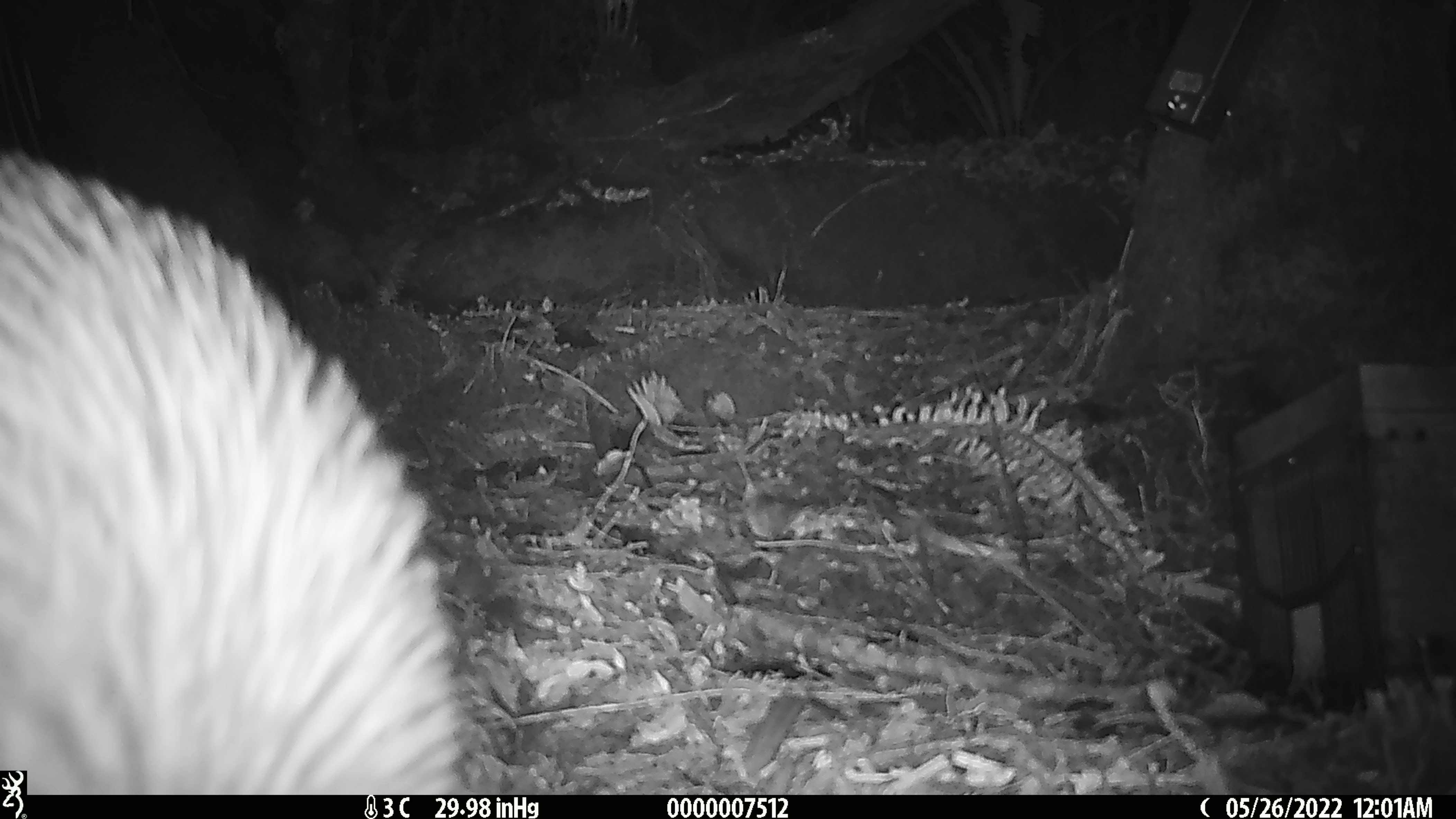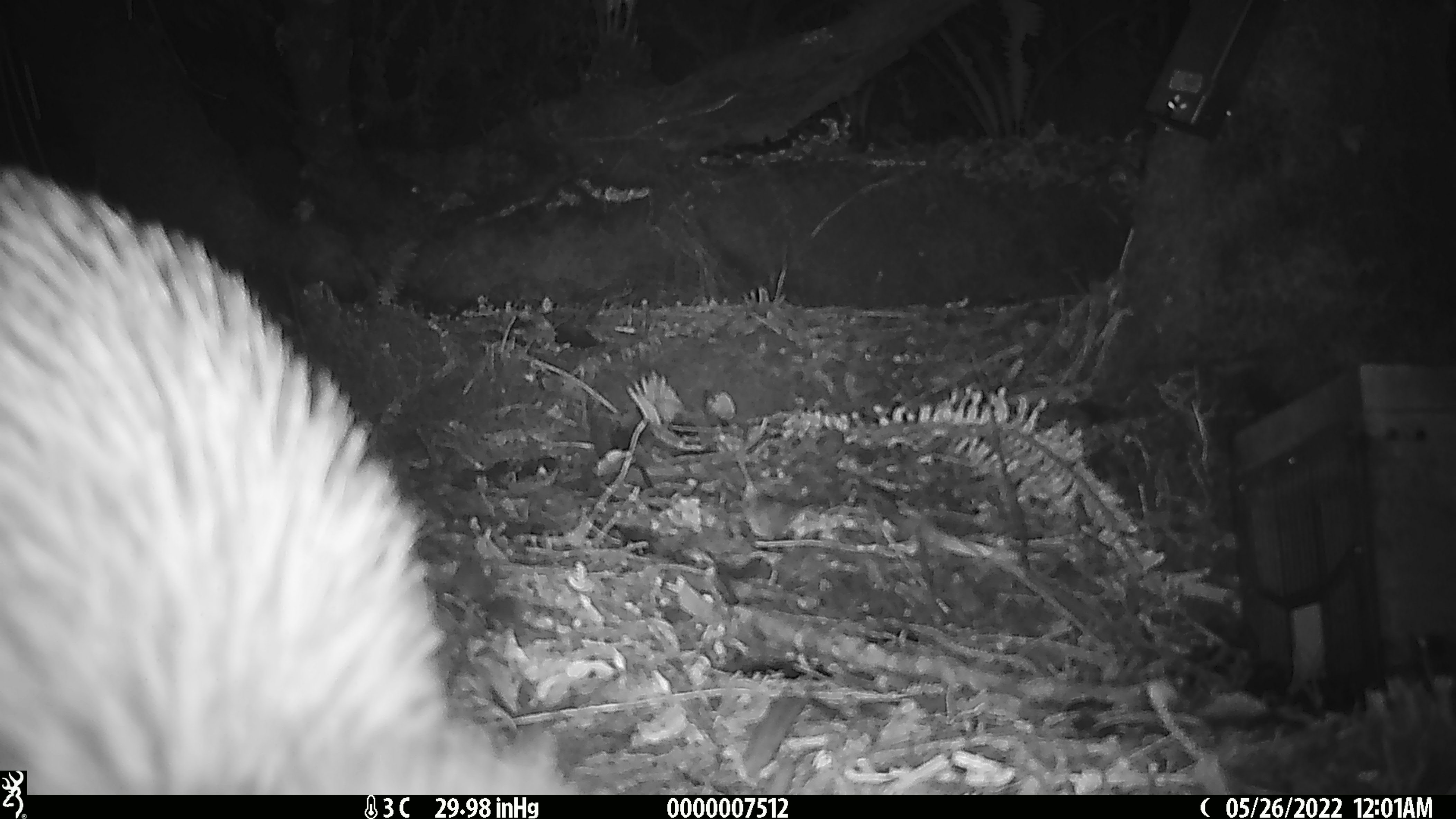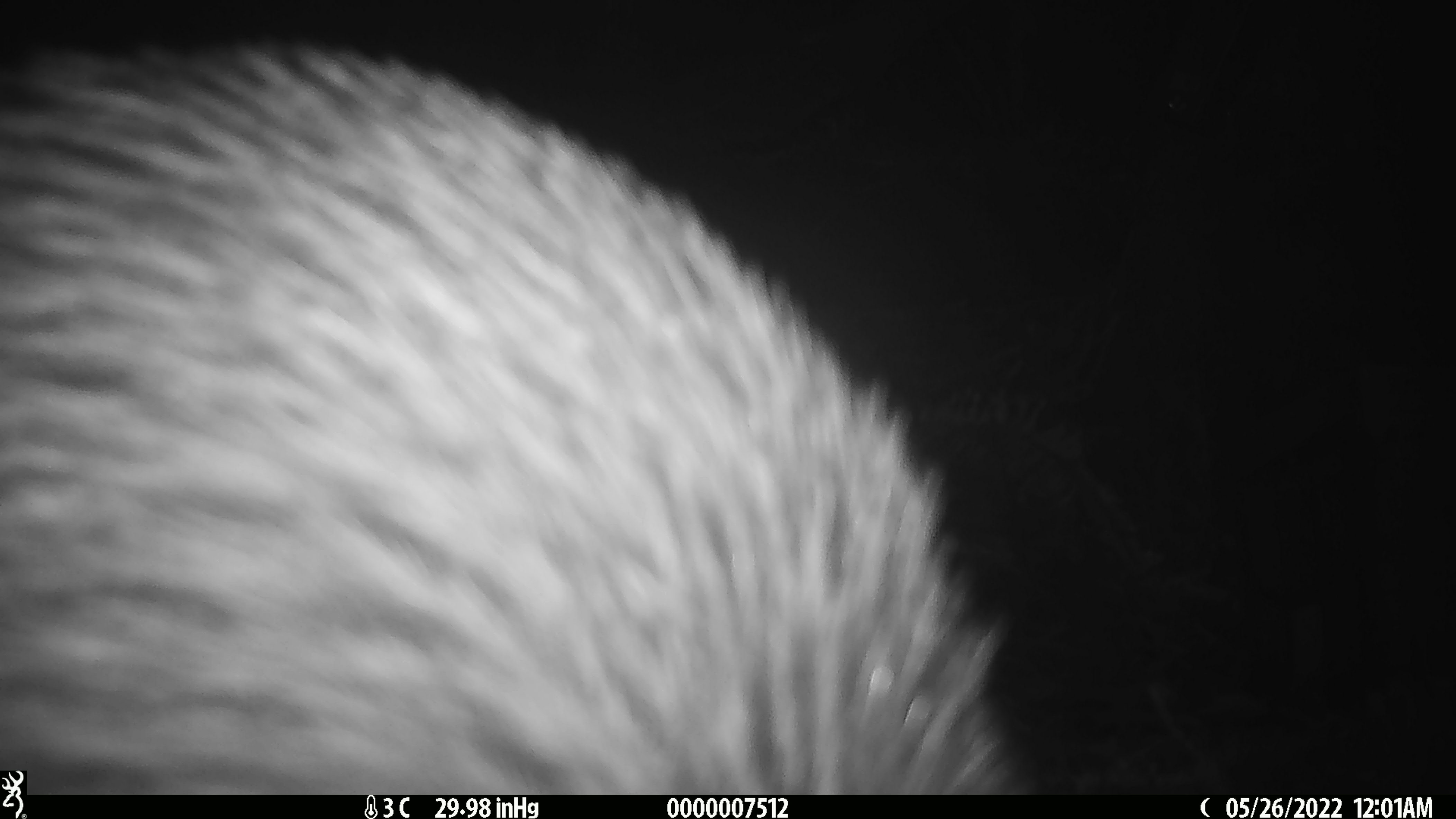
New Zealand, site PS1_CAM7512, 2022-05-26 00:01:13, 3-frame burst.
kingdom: Animalia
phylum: Chordata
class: Aves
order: Apterygiformes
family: Apterygidae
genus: Apteryx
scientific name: Apteryx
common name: kiwi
Kiwi (Apteryx).